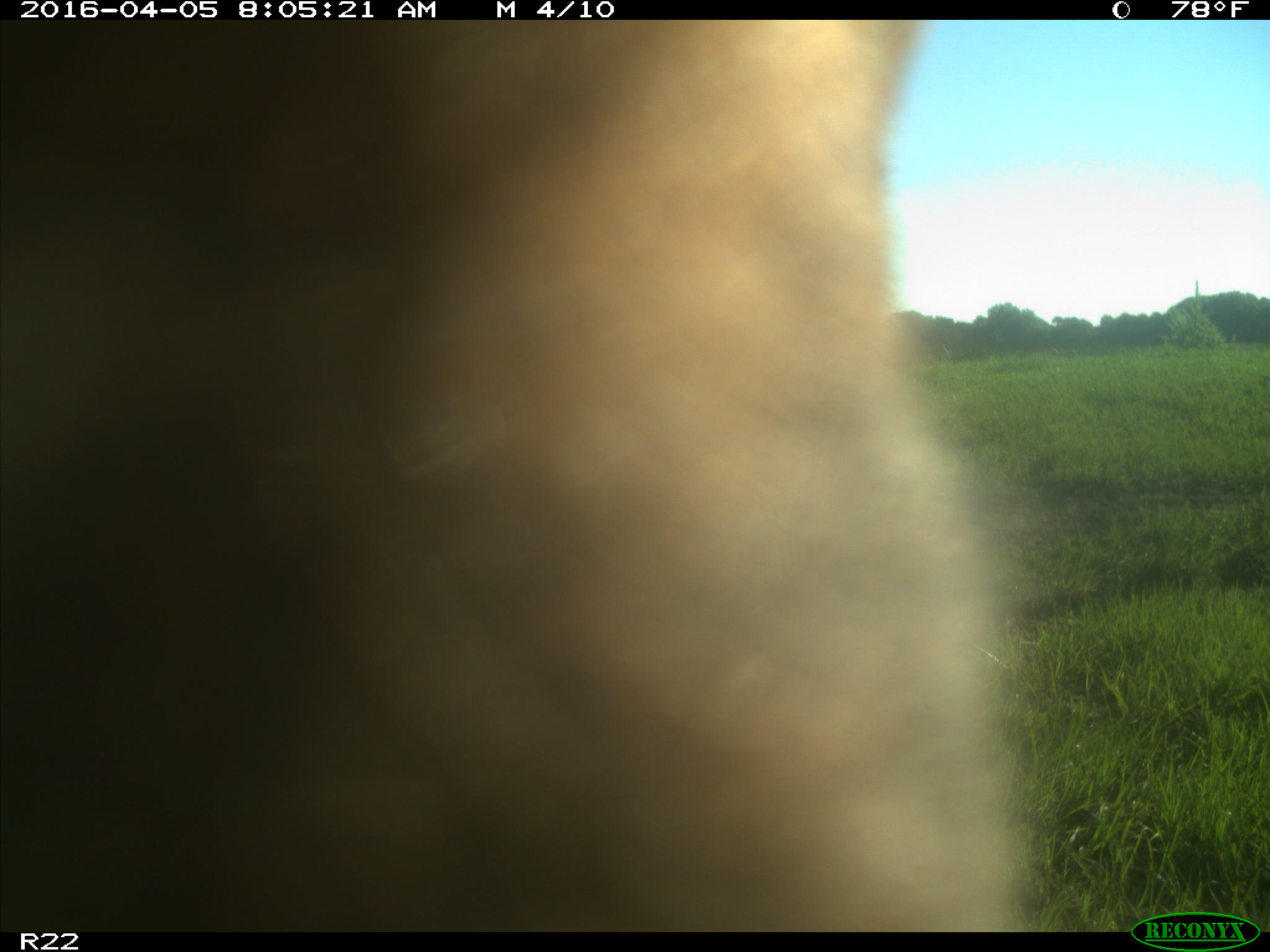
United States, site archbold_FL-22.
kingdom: Animalia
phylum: Chordata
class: Mammalia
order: Artiodactyla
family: Bovidae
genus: Bos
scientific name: Bos taurus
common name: domestic cow